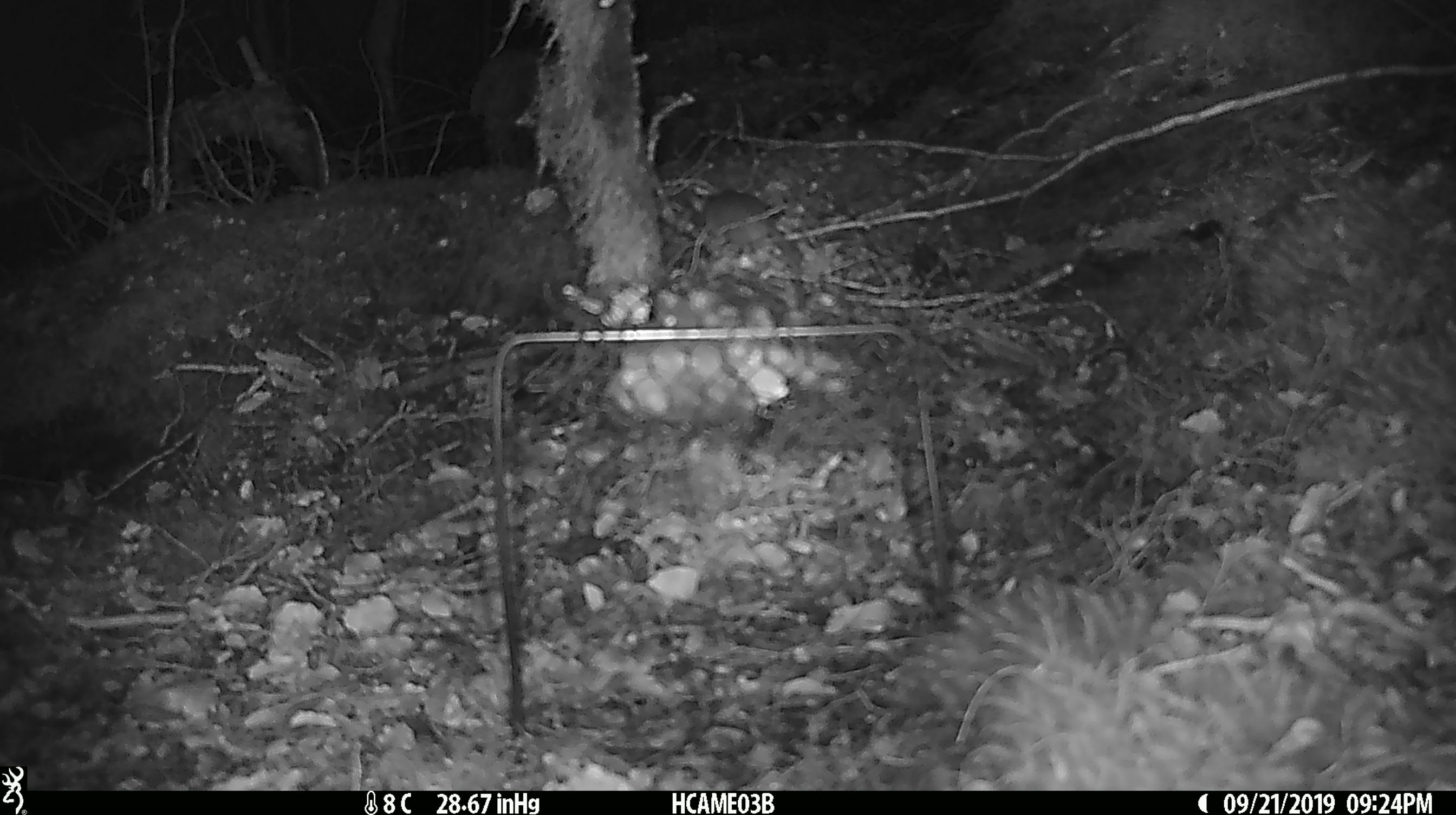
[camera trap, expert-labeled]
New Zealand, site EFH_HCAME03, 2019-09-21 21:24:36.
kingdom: Animalia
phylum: Chordata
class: Mammalia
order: Rodentia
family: Muridae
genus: Mus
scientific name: Mus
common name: mouse